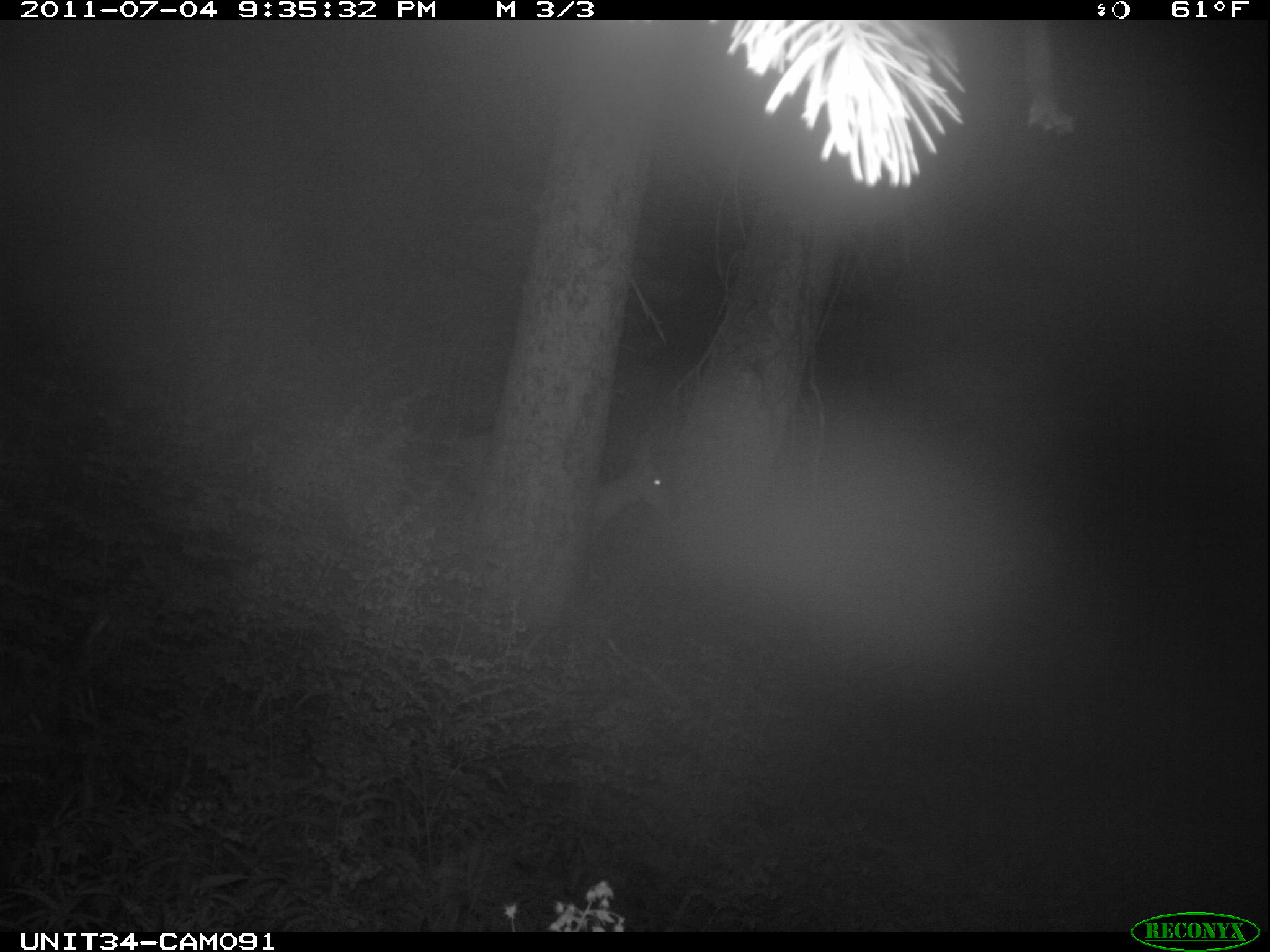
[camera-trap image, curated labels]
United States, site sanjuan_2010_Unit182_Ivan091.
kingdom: Animalia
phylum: Chordata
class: Mammalia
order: Artiodactyla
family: Cervidae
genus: Odocoileus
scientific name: Odocoileus hemionus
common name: mule deer